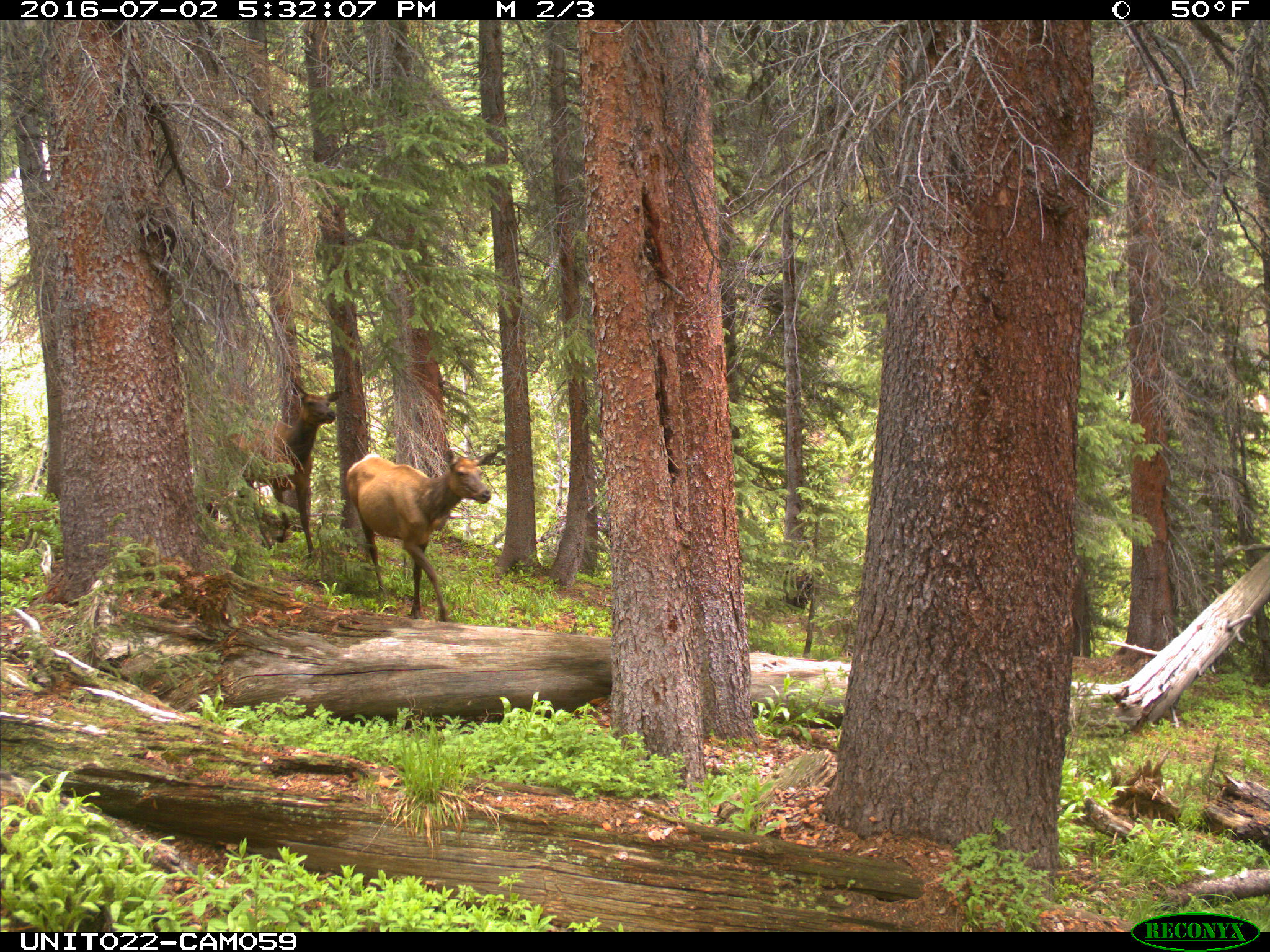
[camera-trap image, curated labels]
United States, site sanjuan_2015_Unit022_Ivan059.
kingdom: Animalia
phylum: Chordata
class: Mammalia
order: Artiodactyla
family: Cervidae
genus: Cervus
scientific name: Cervus elaphus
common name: red deer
Cervus elaphus (red deer).